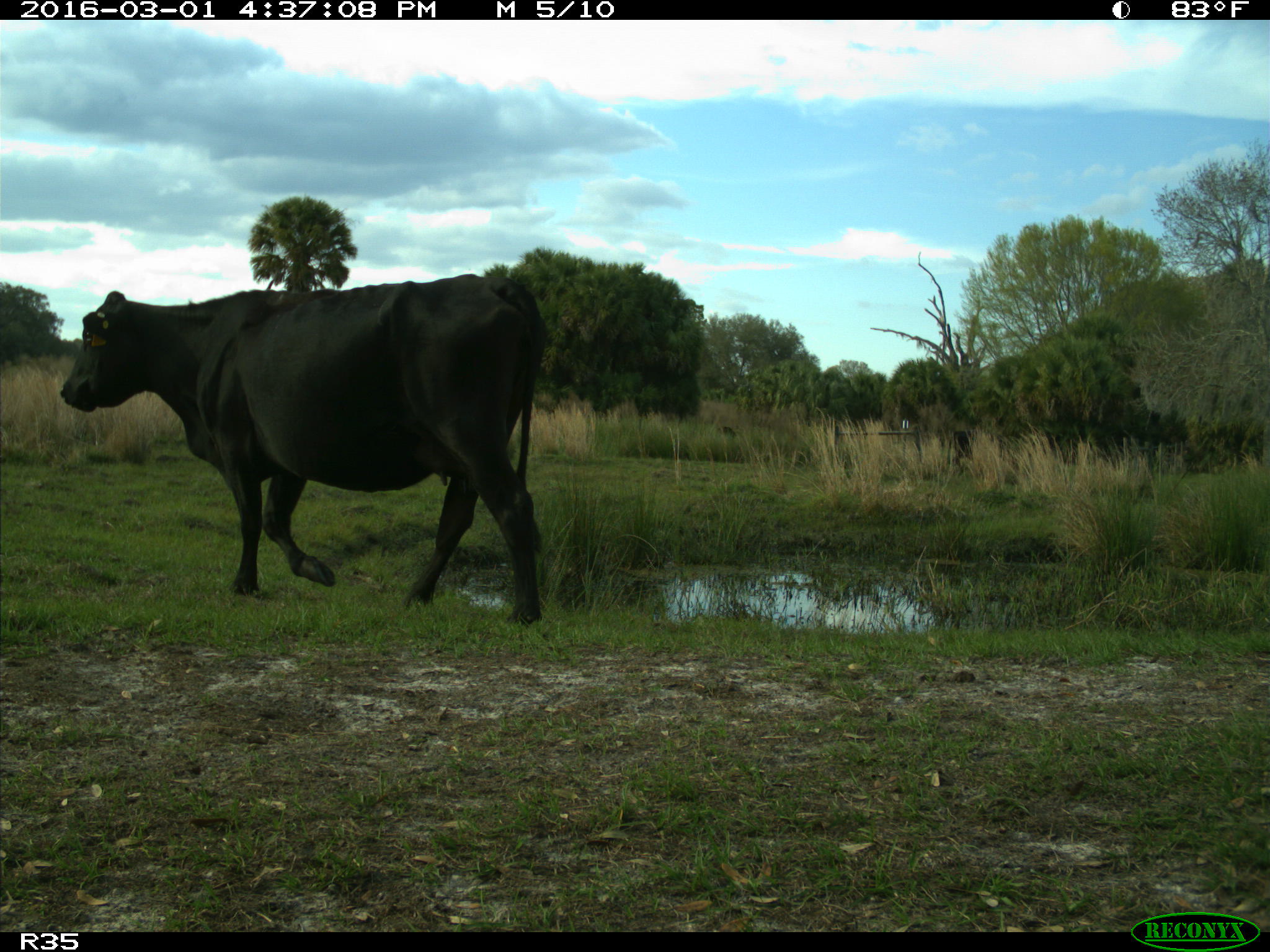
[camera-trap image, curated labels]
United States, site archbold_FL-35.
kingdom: Animalia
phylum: Chordata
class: Mammalia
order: Artiodactyla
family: Bovidae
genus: Bos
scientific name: Bos taurus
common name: domestic cow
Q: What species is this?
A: Bos taurus (domestic cow).